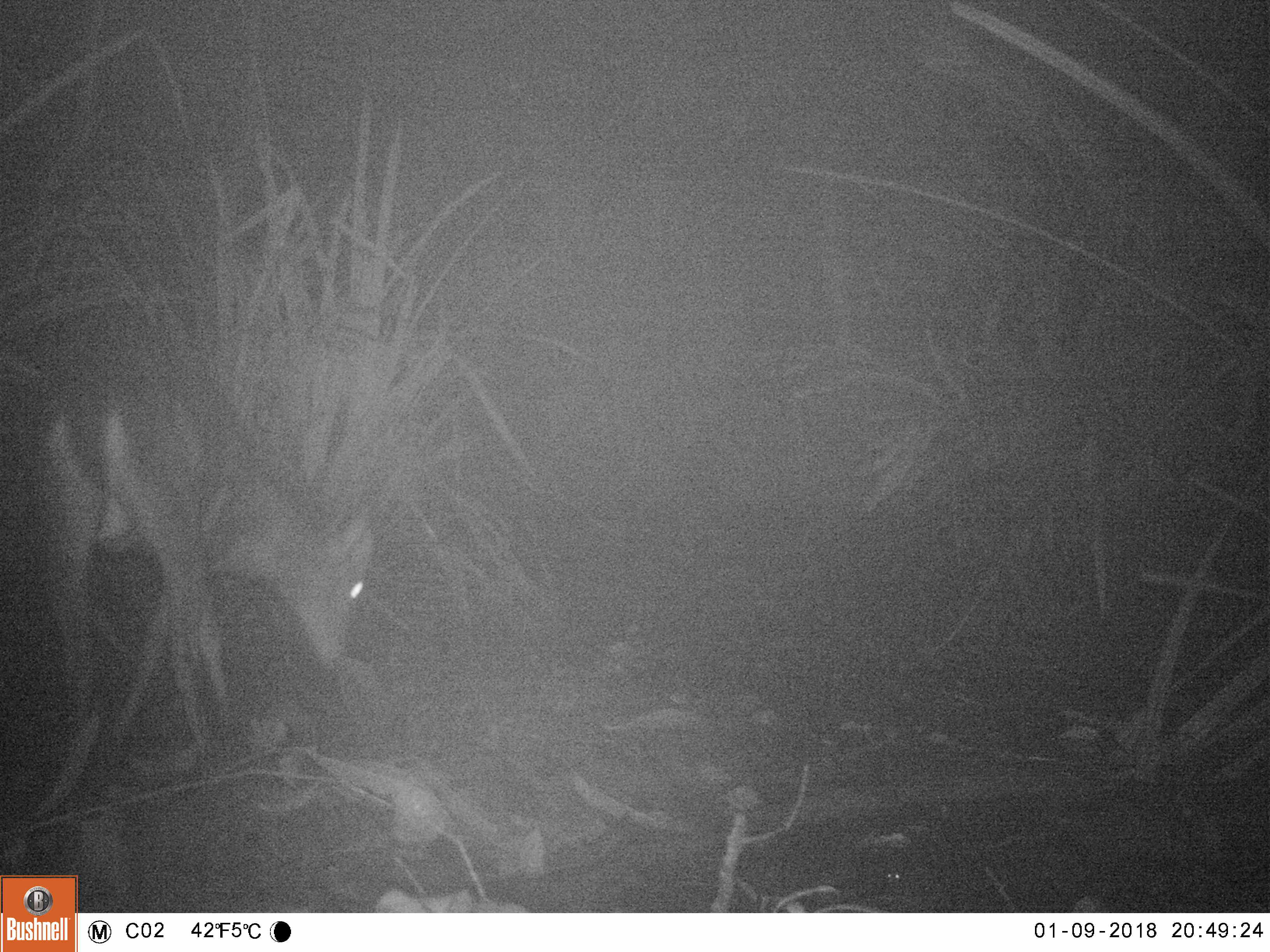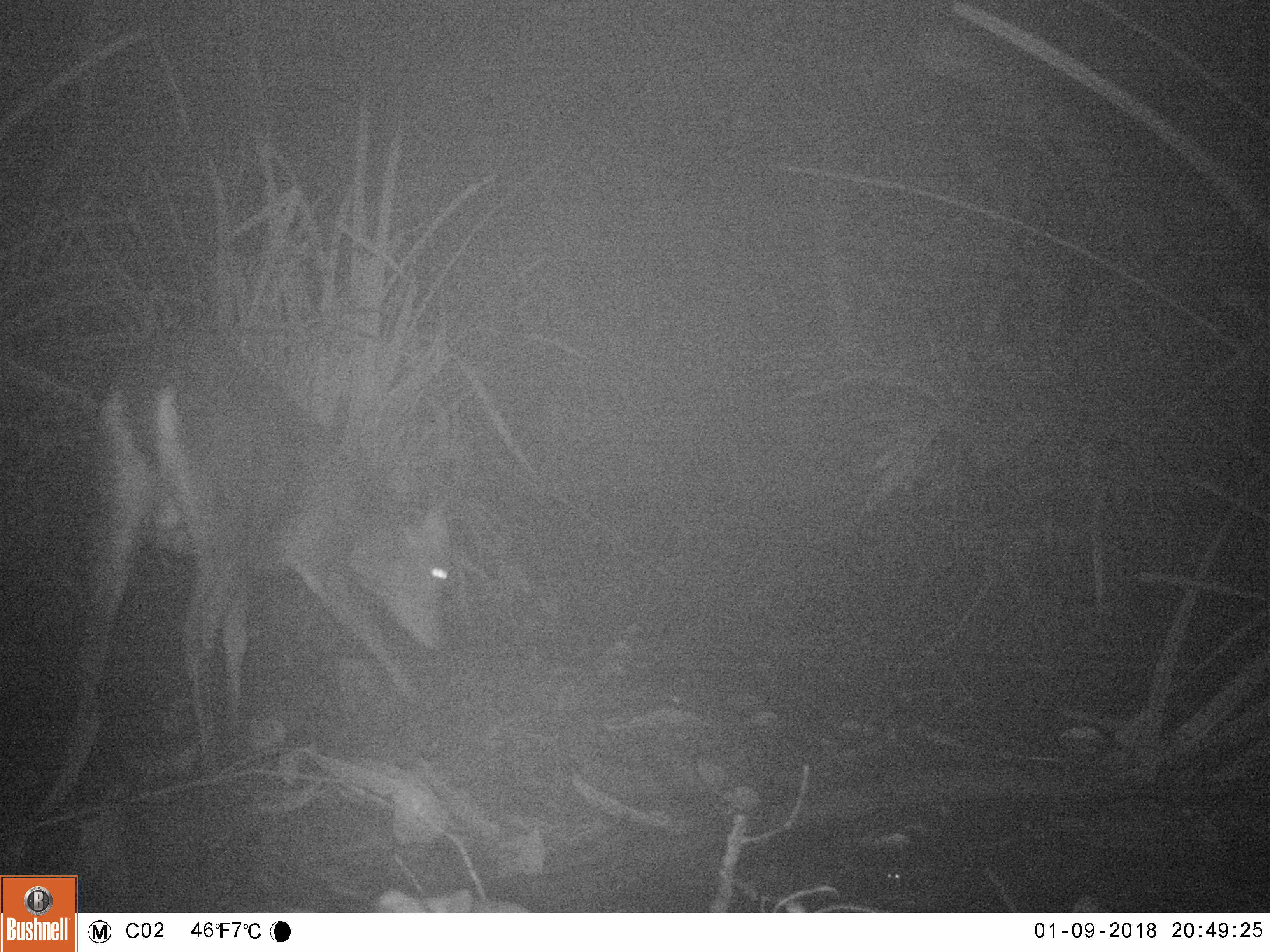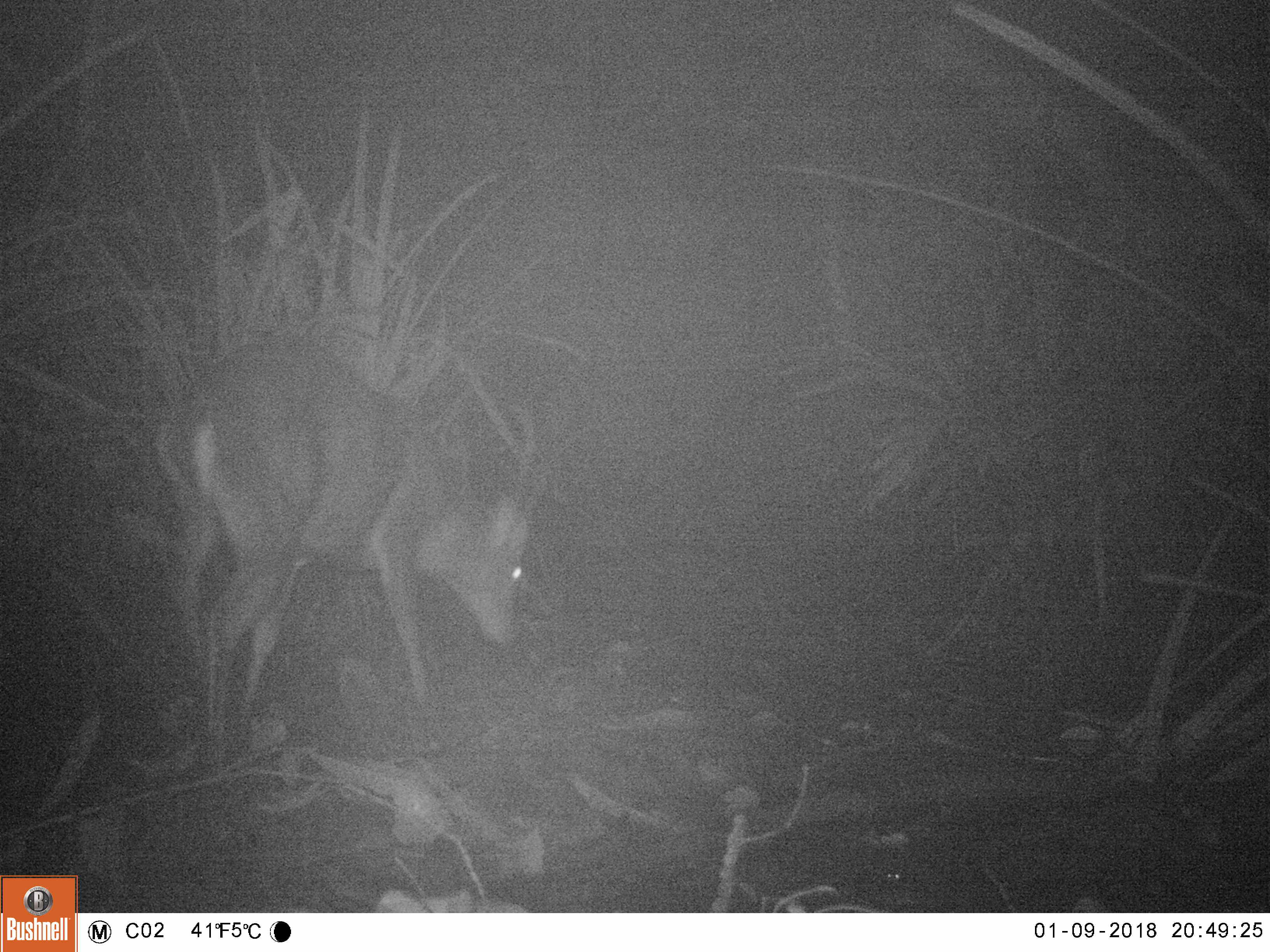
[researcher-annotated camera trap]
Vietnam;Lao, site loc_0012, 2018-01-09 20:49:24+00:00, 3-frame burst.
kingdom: Animalia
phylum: Chordata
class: Mammalia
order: Artiodactyla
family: Cervidae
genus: Muntiacus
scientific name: Muntiacus vuquangensis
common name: large-antlered muntjac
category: large antlered muntjac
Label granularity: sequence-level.